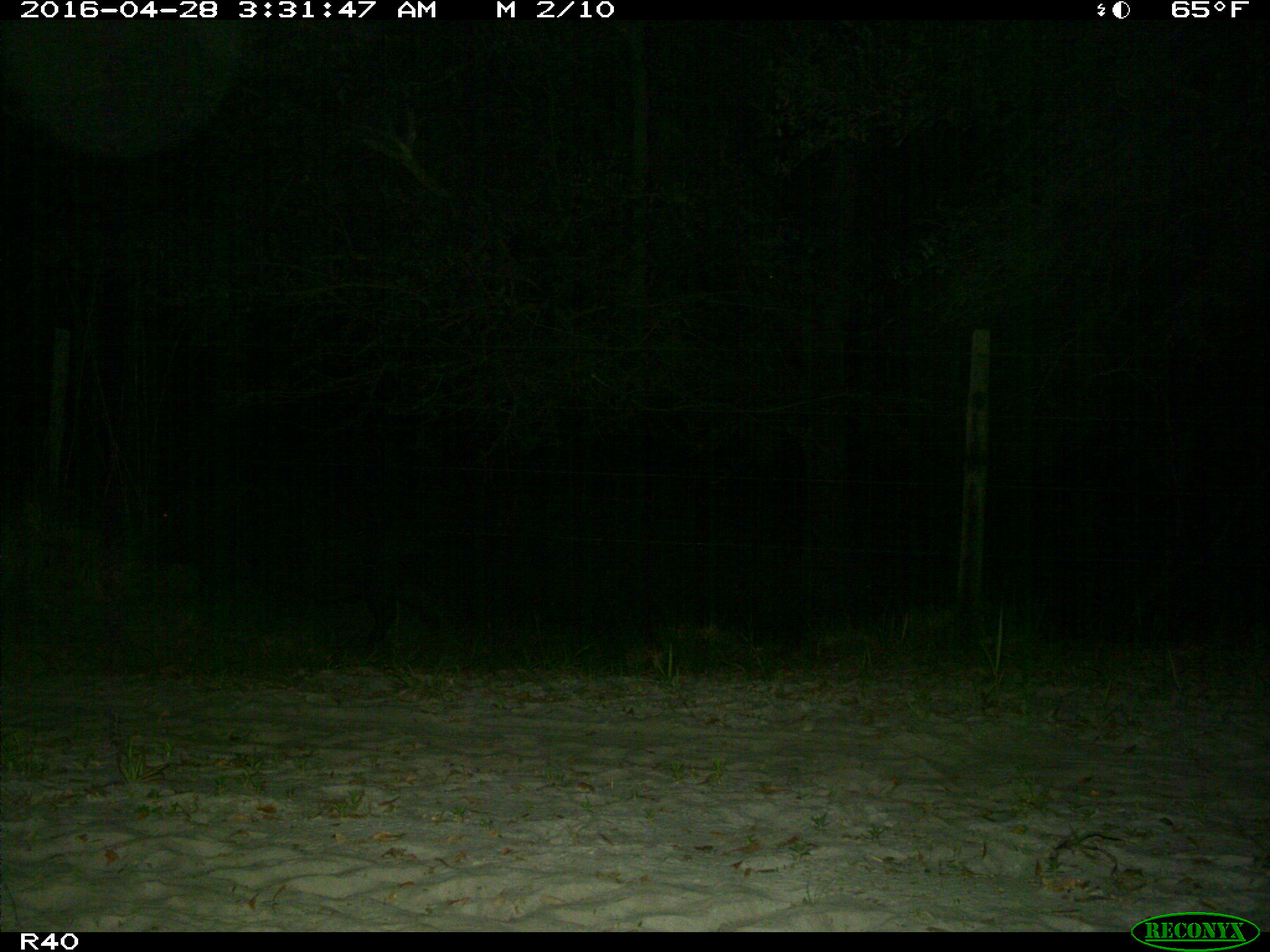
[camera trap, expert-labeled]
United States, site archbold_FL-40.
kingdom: Animalia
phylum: Chordata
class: Mammalia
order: Artiodactyla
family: Suidae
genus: Sus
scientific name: Sus scrofa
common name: wild boar